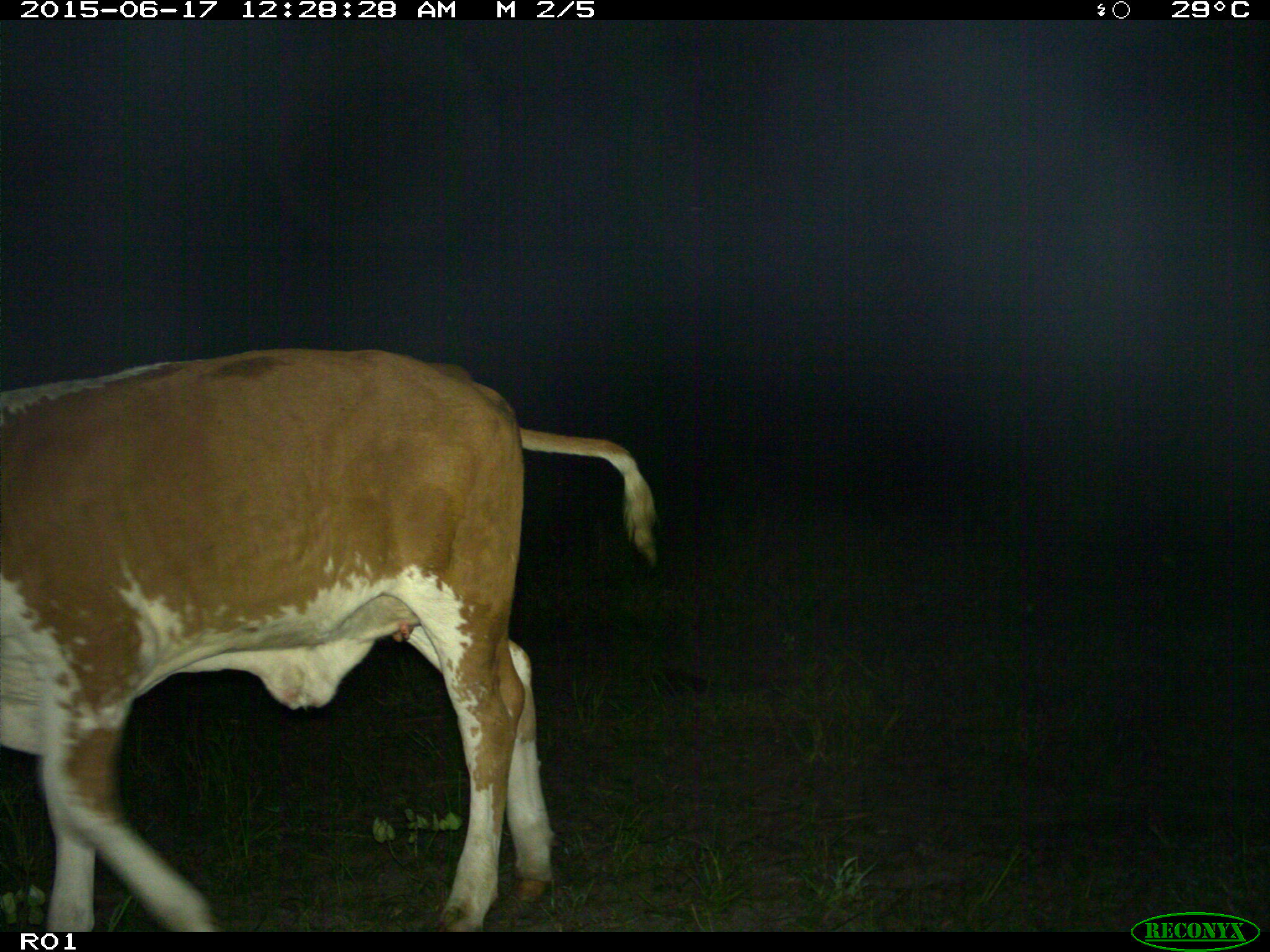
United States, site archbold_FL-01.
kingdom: Animalia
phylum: Chordata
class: Mammalia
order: Artiodactyla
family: Bovidae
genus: Bos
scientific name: Bos taurus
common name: domestic cow